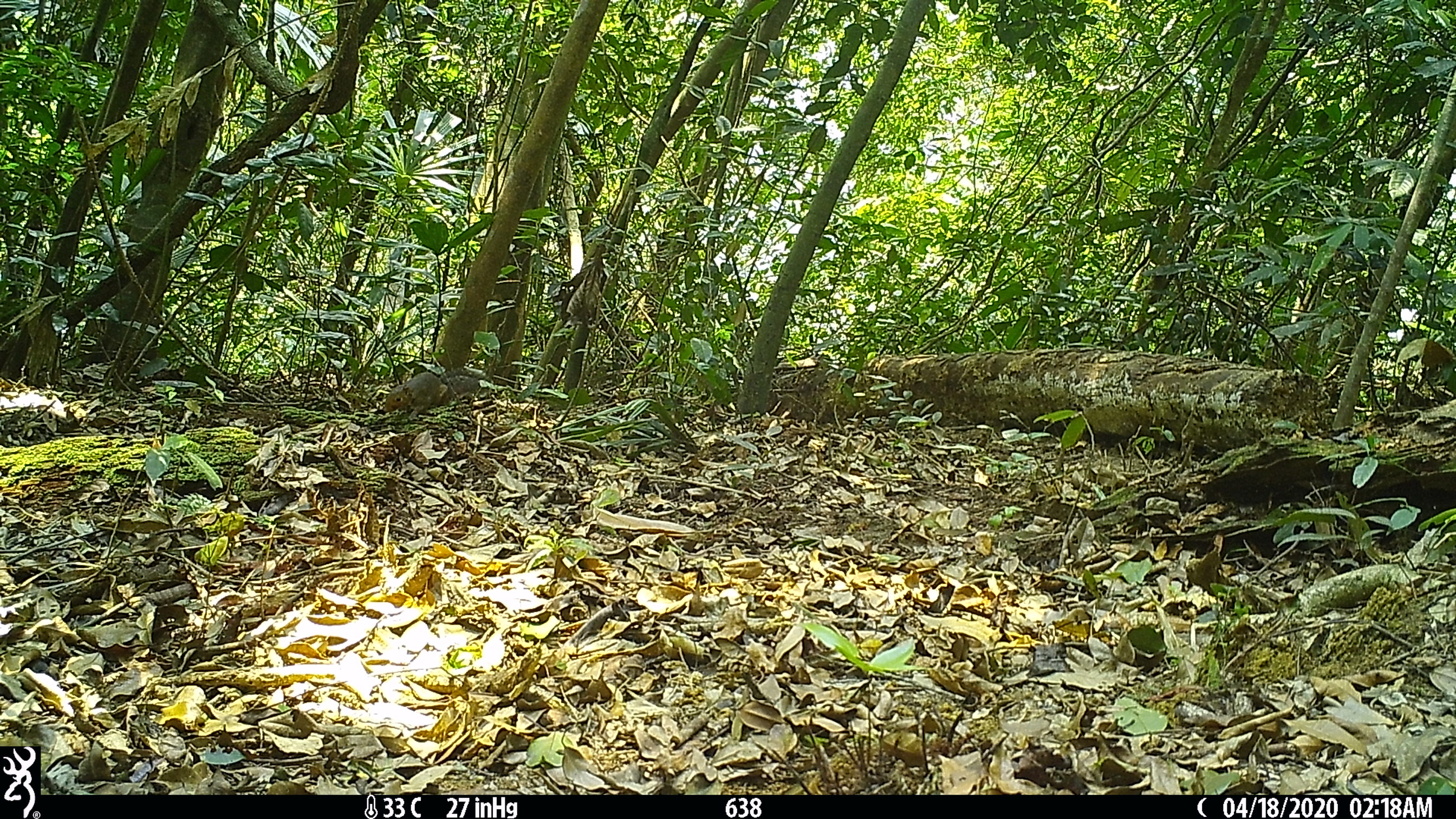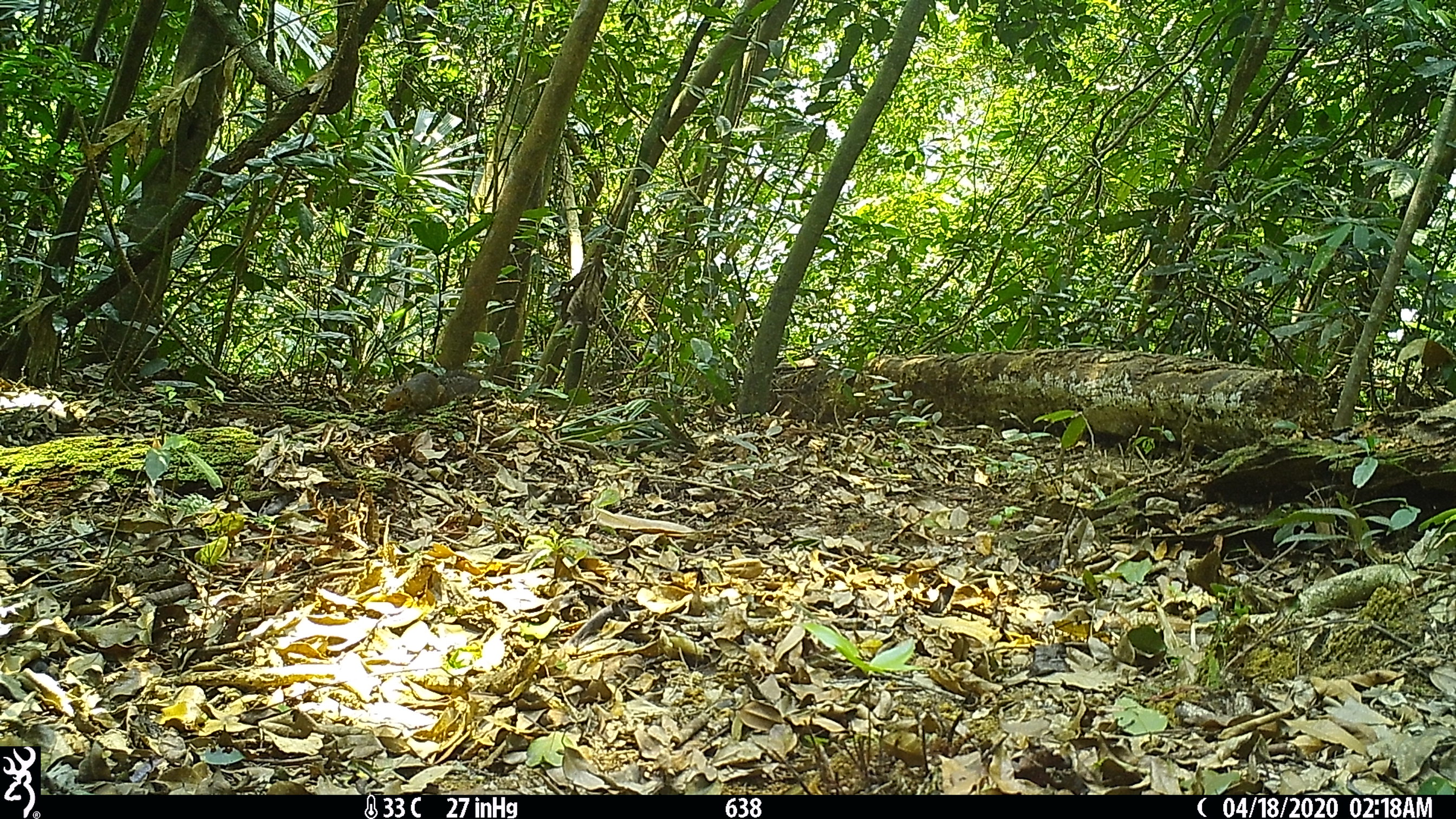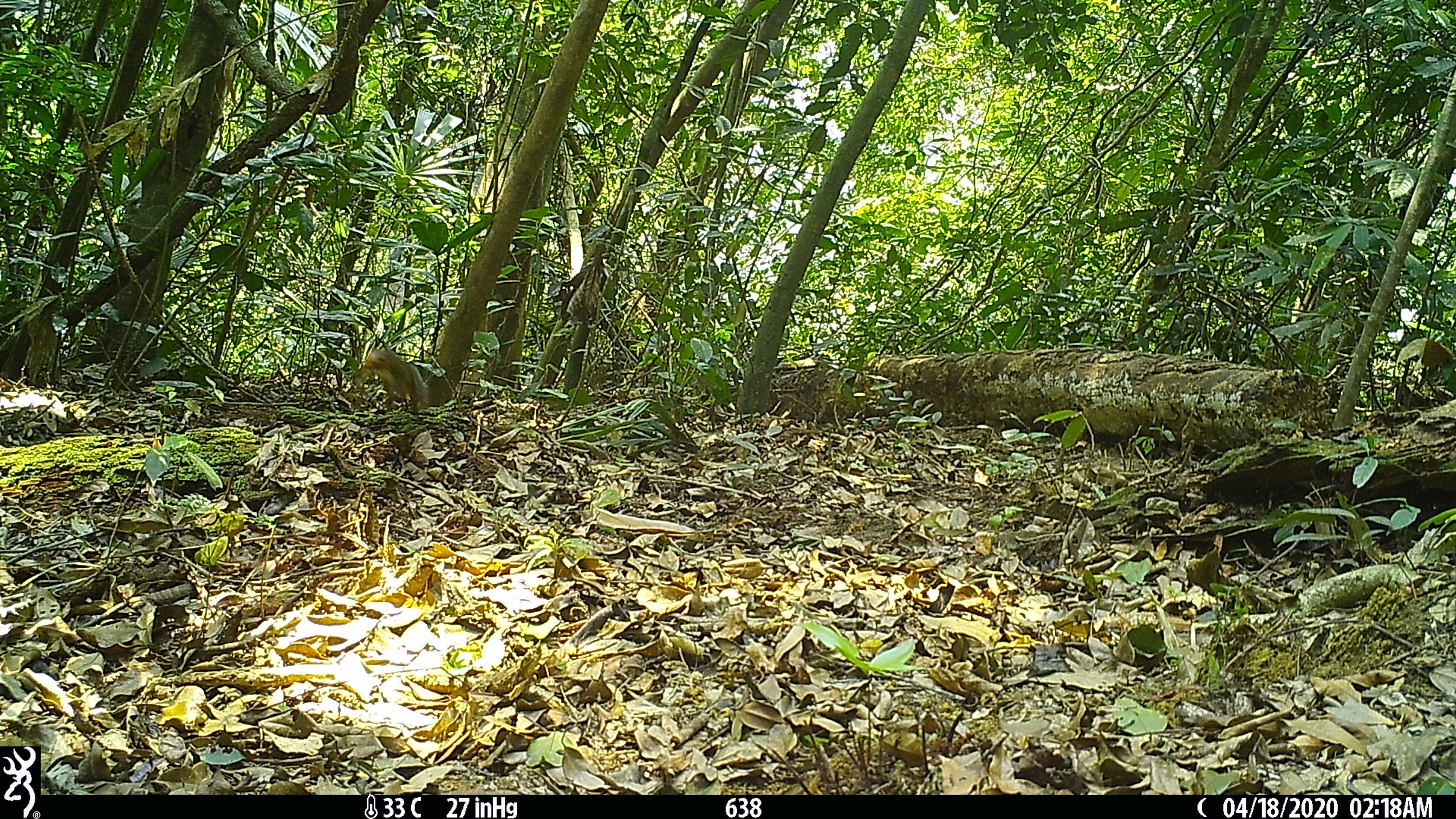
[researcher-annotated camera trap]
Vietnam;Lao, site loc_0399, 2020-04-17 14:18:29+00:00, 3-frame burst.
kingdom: Animalia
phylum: Chordata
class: Mammalia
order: Rodentia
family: Sciuridae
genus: Dremomys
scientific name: Dremomys rufigenis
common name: red-cheeked squirrel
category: red cheeked squirrel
Red cheeked squirrel (red-cheeked squirrel) (Dremomys rufigenis). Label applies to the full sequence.